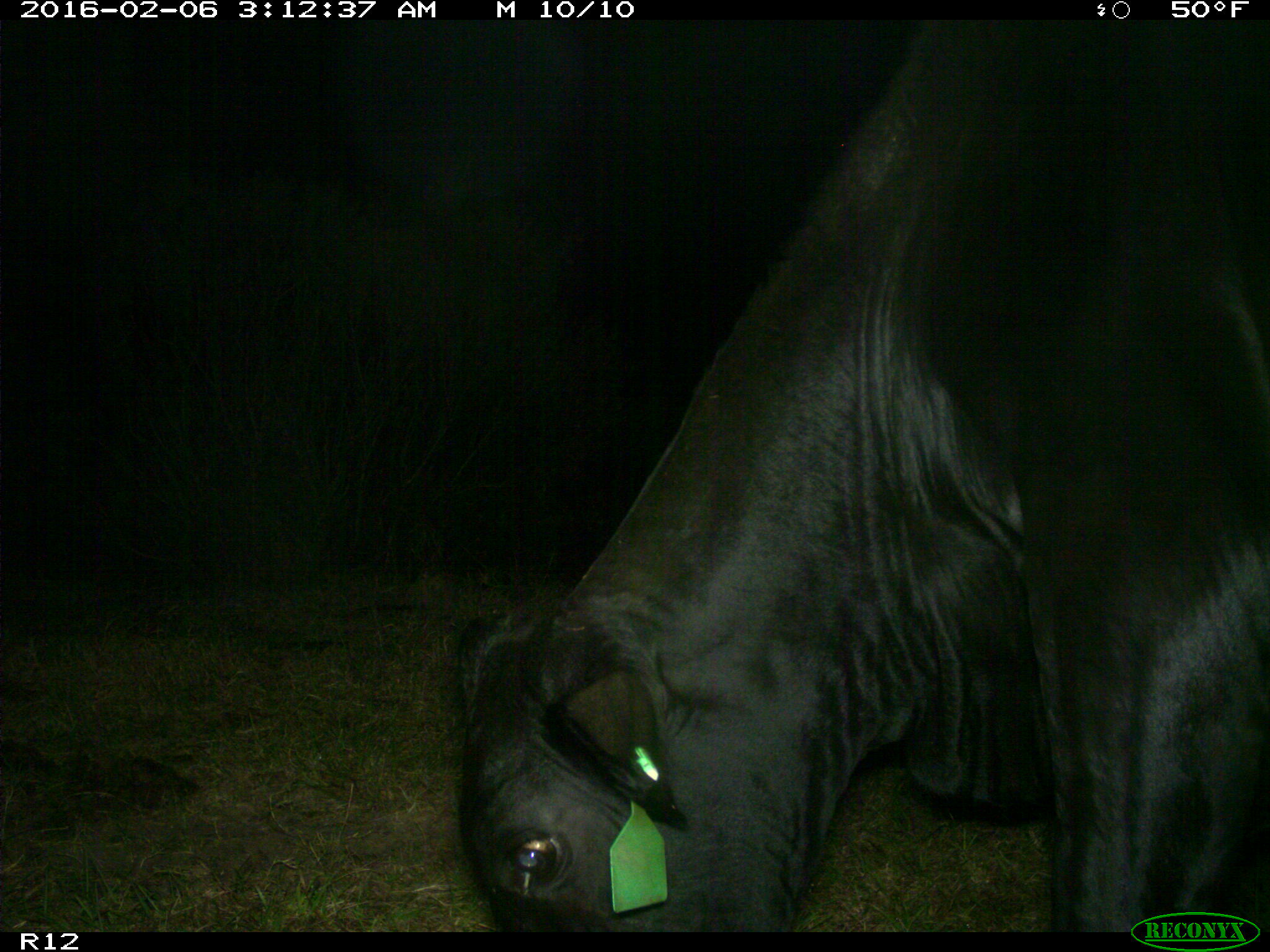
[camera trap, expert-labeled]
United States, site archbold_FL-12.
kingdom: Animalia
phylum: Chordata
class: Mammalia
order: Artiodactyla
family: Bovidae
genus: Bos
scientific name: Bos taurus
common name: domestic cow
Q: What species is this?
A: Bos taurus (domestic cow).